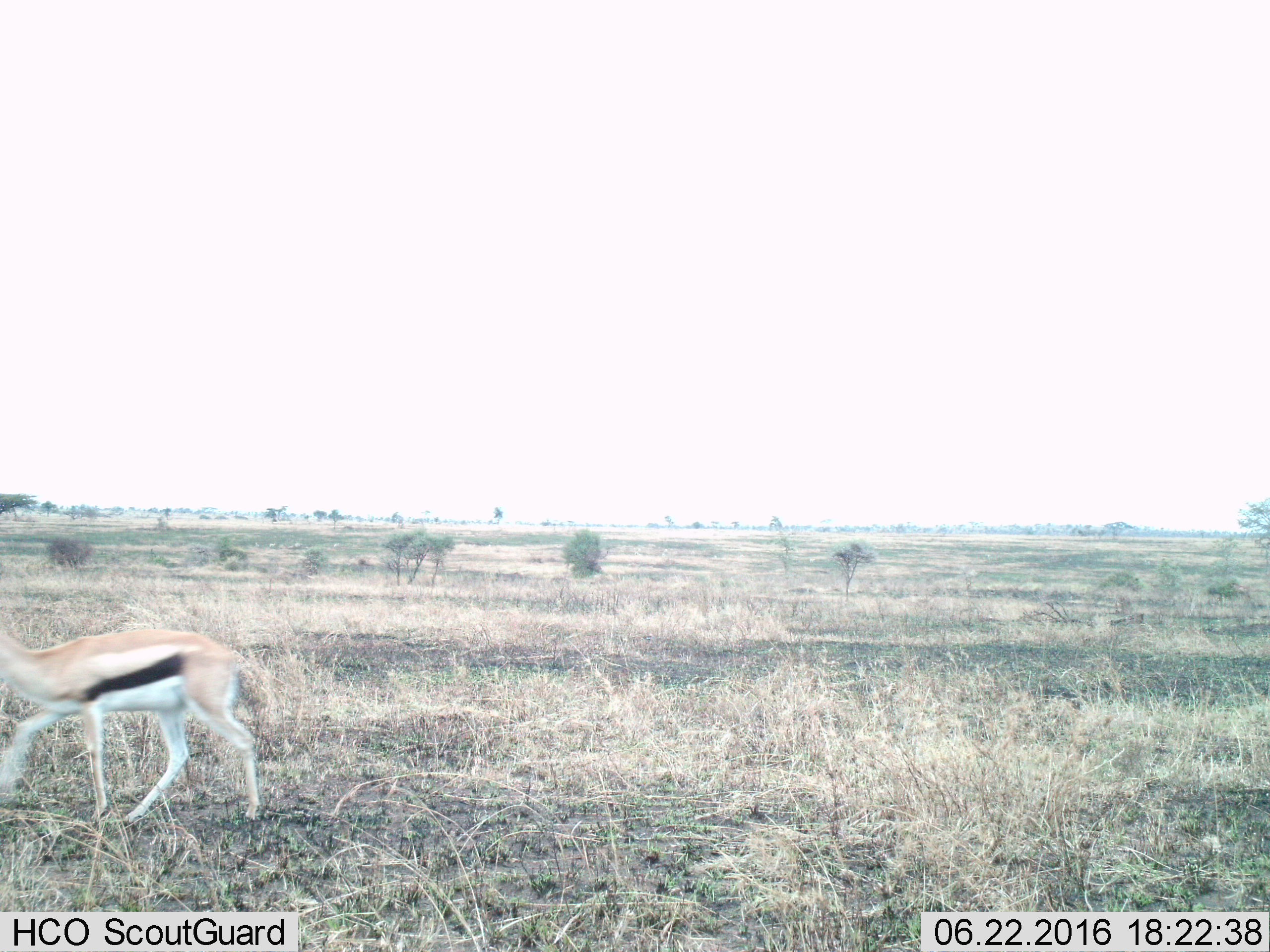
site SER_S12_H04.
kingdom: Animalia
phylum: Chordata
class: Mammalia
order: Artiodactyla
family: Bovidae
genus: Eudorcas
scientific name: Eudorcas thomsonii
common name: thomson's gazelle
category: gazellethomsons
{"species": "gazellethomsons (thomson's gazelle) (Eudorcas thomsonii)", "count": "1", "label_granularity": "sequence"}